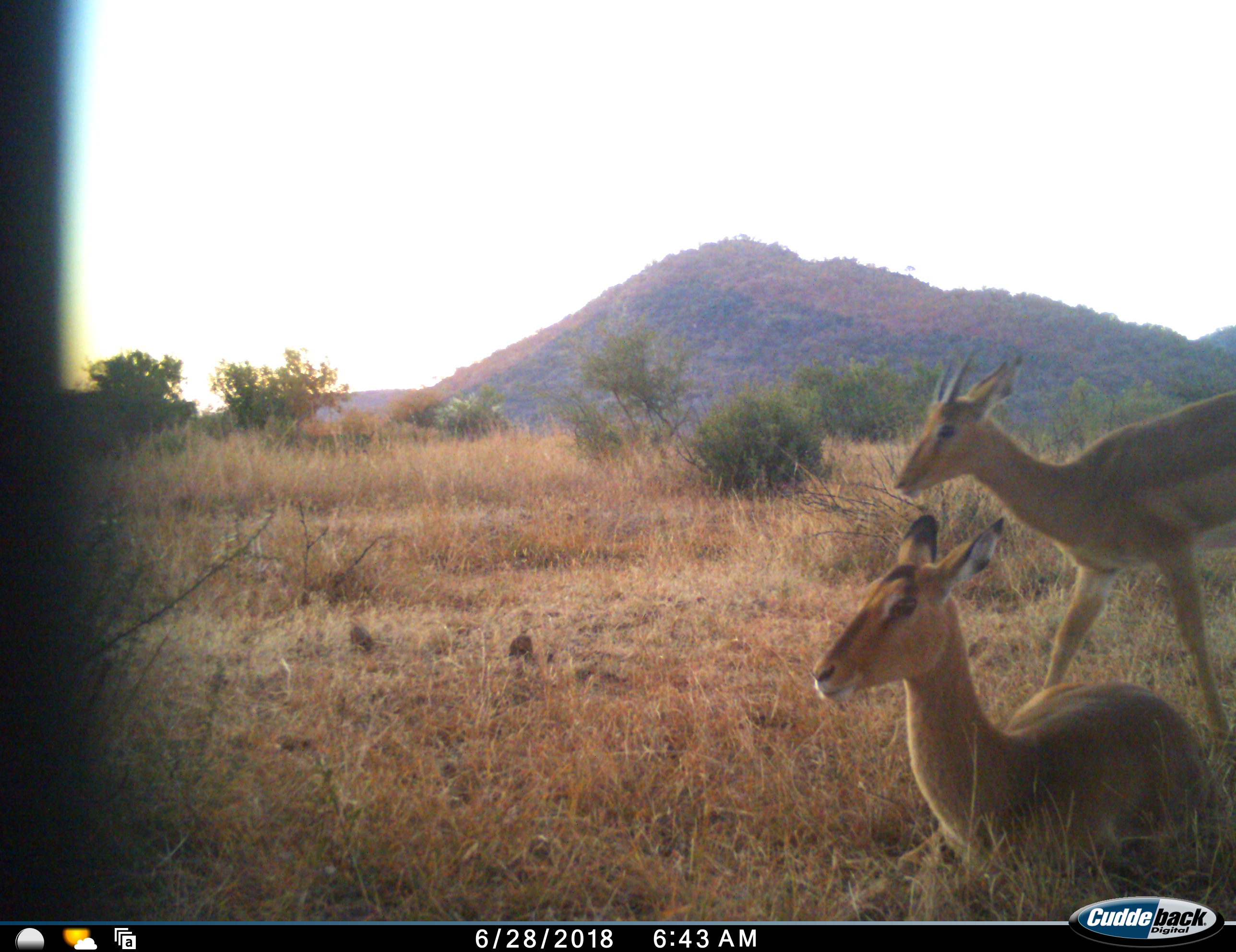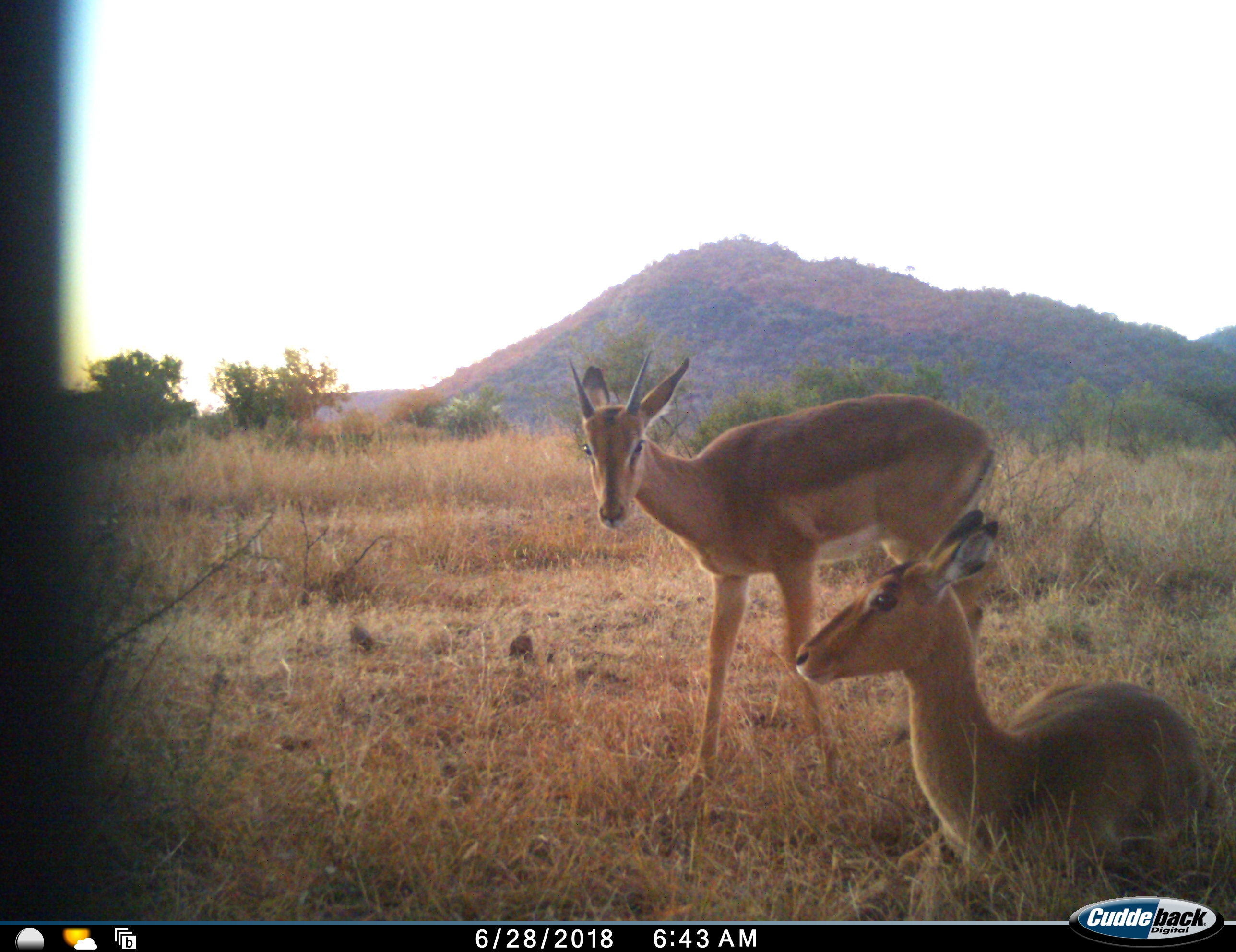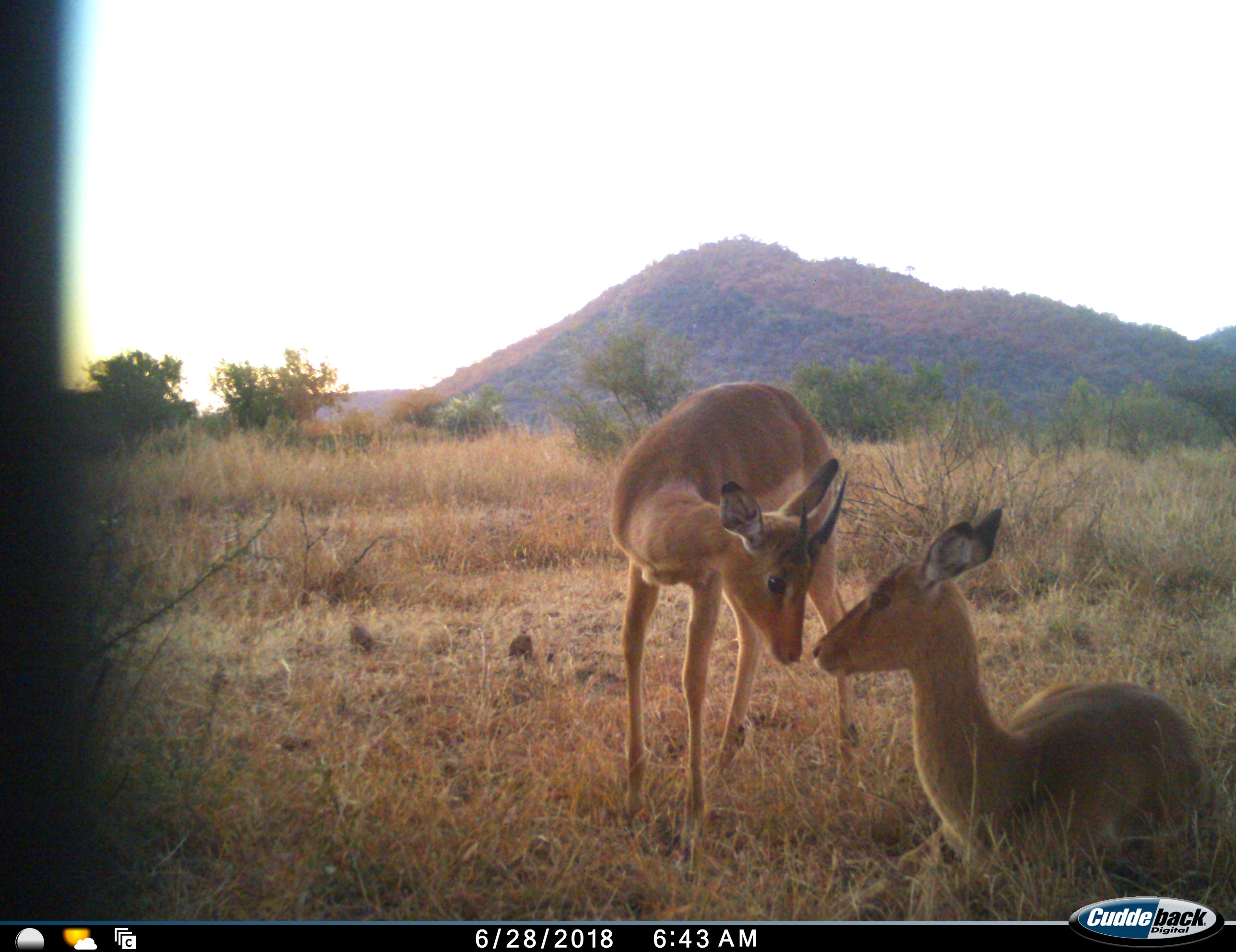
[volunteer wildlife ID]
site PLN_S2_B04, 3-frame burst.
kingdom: Animalia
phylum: Chordata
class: Mammalia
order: Artiodactyla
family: Bovidae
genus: Aepyceros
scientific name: Aepyceros melampus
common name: impala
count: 2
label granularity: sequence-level